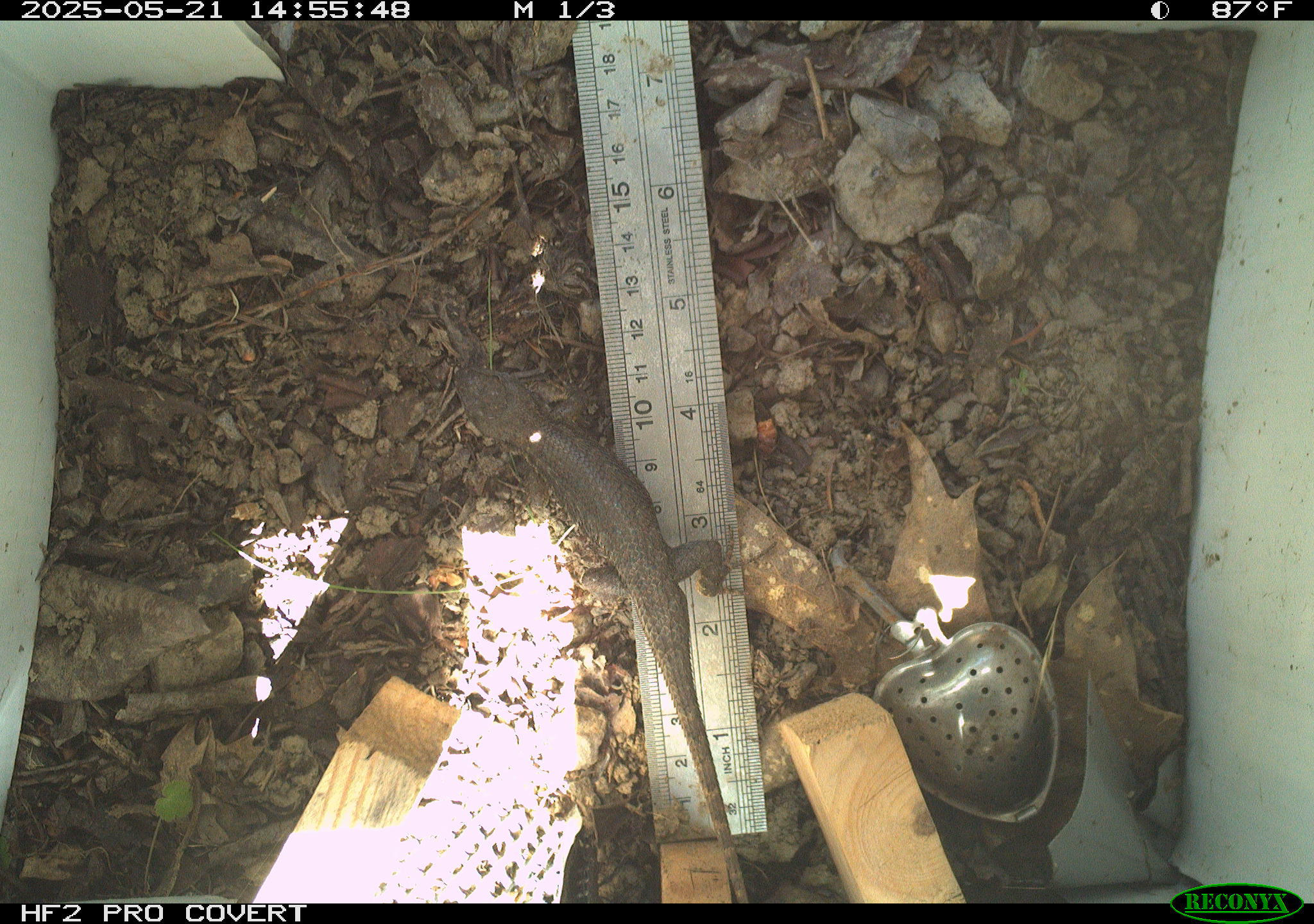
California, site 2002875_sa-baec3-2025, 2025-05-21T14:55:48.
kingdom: Animalia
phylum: Chordata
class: Reptilia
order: Squamata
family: Phrynosomatidae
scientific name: Phrynosomatidae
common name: north american spiny lizards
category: sceloporus/uta species